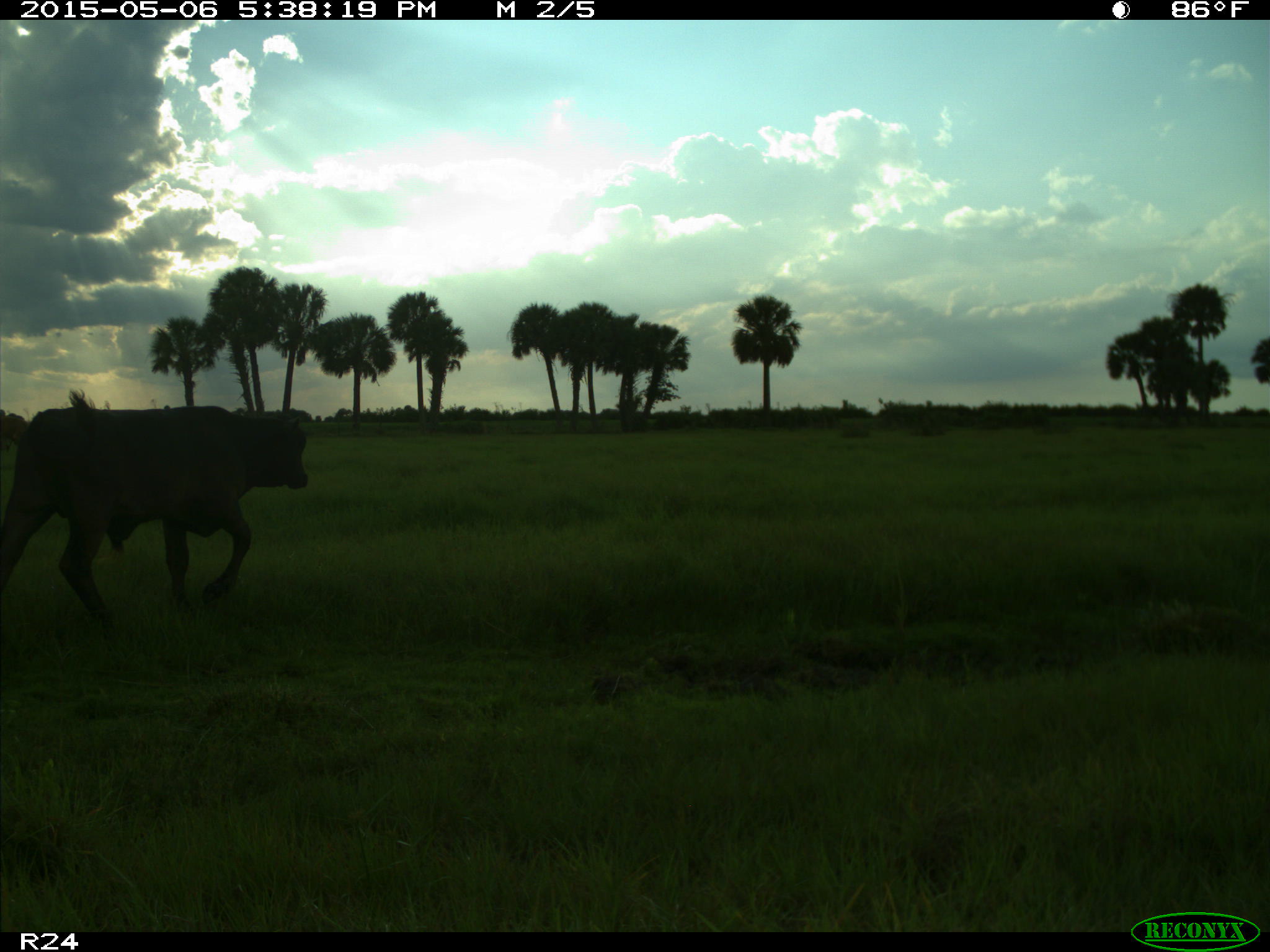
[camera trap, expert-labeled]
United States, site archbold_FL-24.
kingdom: Animalia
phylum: Chordata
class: Mammalia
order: Artiodactyla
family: Bovidae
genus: Bos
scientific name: Bos taurus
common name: domestic cow